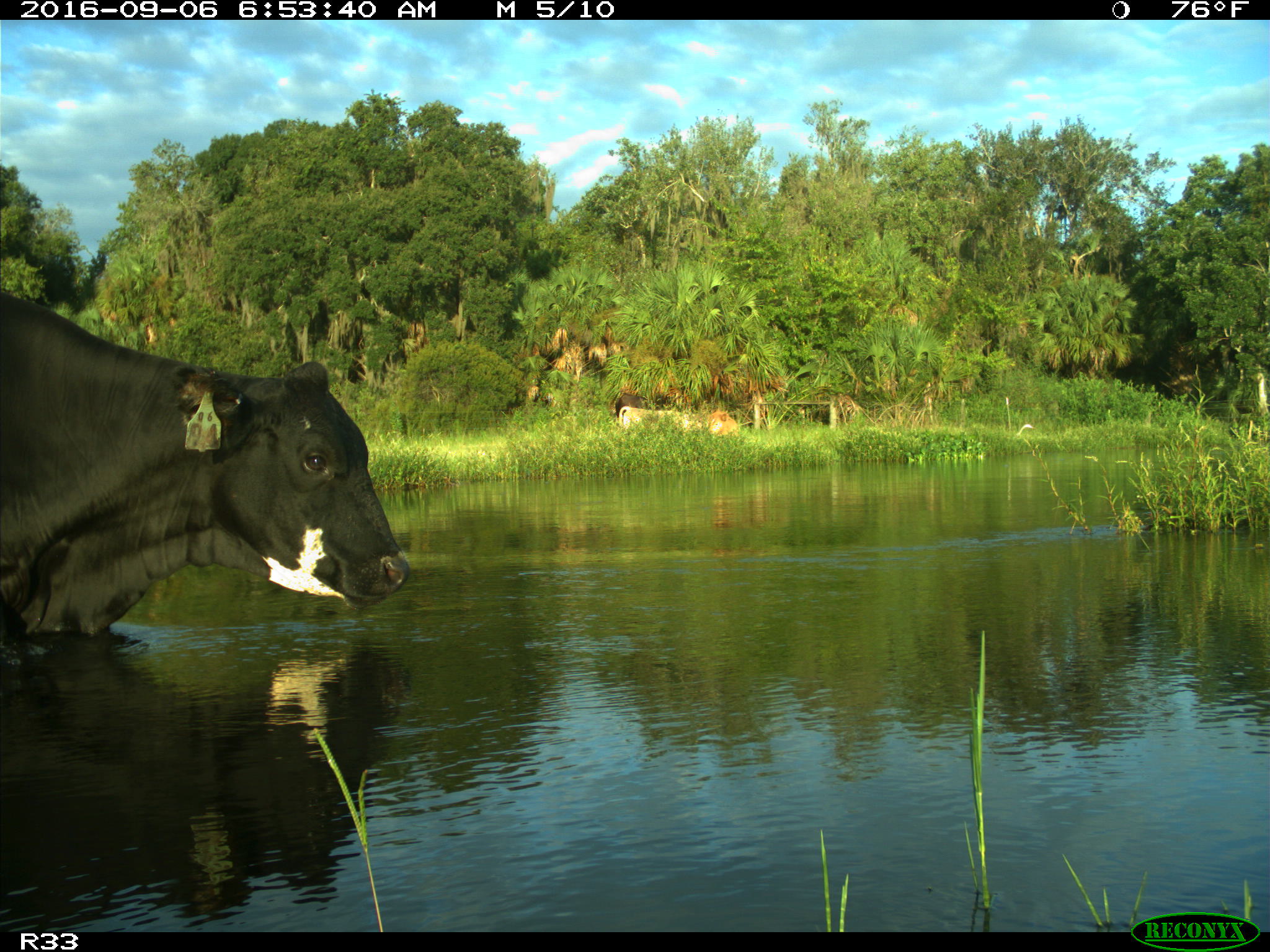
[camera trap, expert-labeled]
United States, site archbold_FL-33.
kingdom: Animalia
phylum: Chordata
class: Mammalia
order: Artiodactyla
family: Bovidae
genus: Bos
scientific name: Bos taurus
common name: domestic cow